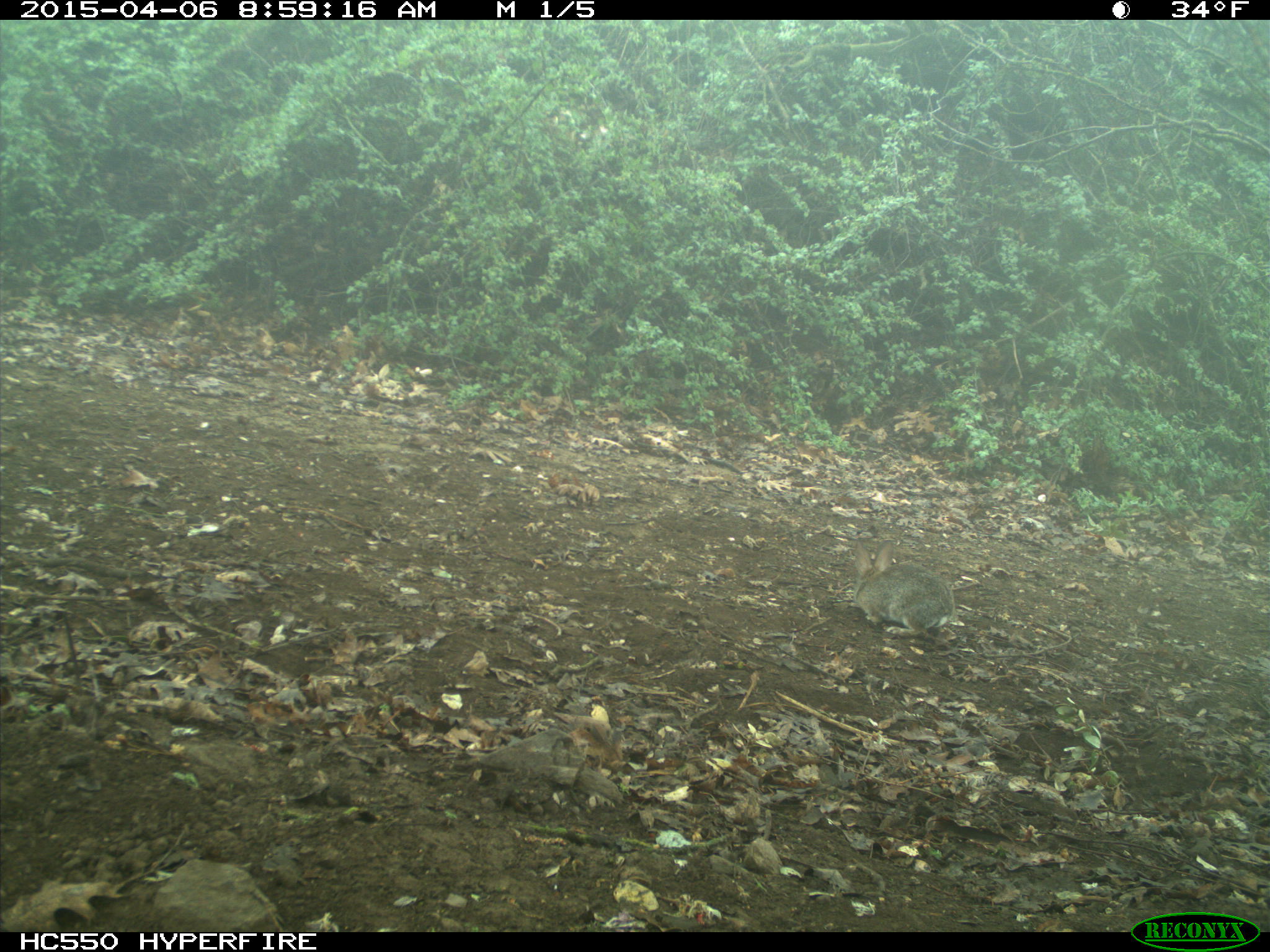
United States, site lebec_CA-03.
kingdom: Animalia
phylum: Chordata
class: Mammalia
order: Lagomorpha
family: Leporidae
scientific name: Leporidae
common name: rabbits and hares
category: unidentified rabbit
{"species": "unidentified rabbit (rabbits and hares) (Leporidae)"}